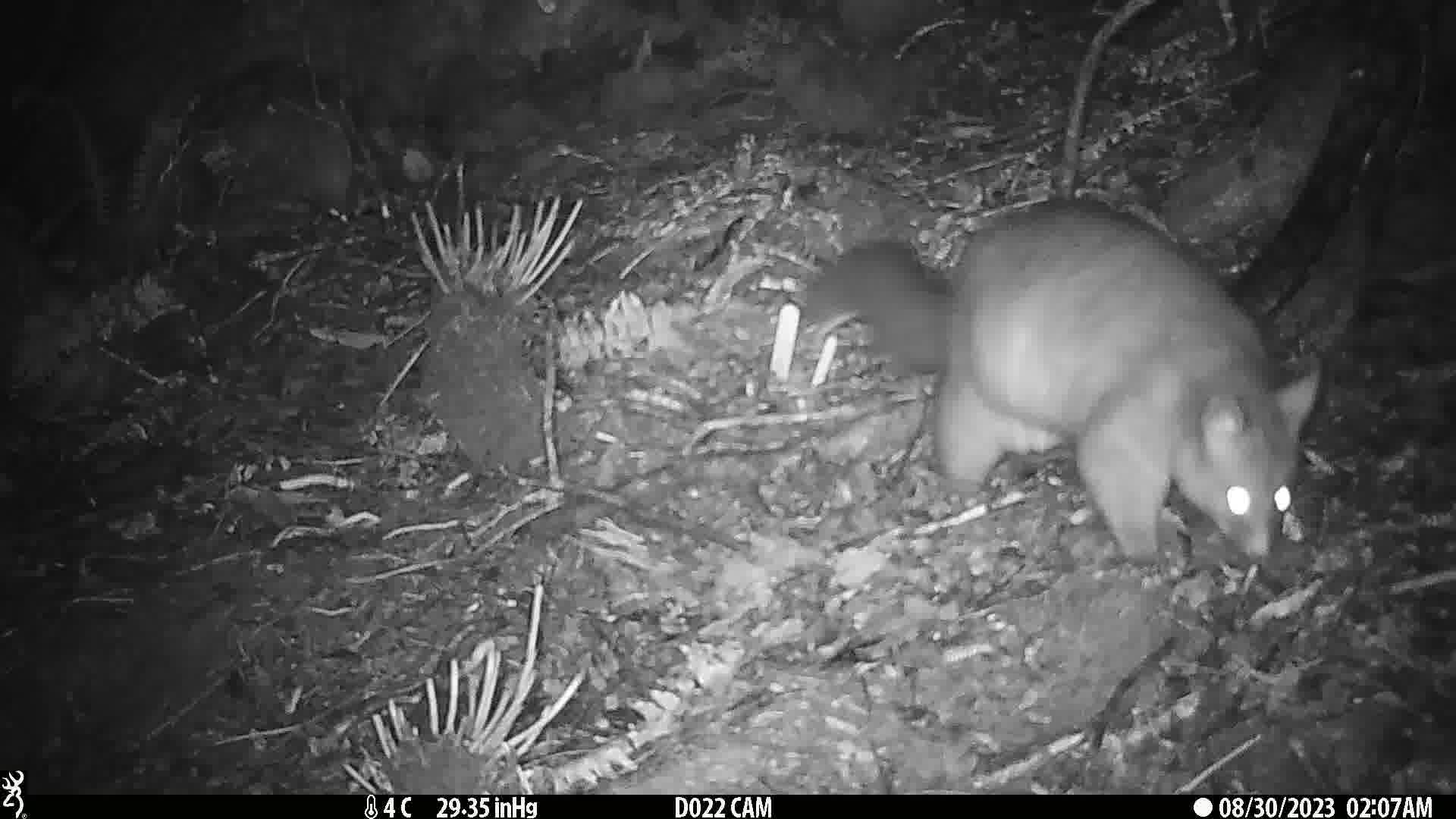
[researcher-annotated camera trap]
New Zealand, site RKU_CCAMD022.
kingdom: Animalia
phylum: Chordata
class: Mammalia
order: Diprotodontia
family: Phalangeridae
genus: Trichosurus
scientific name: Trichosurus vulpecula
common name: common brushtail possum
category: possum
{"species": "possum (common brushtail possum) (Trichosurus vulpecula)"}